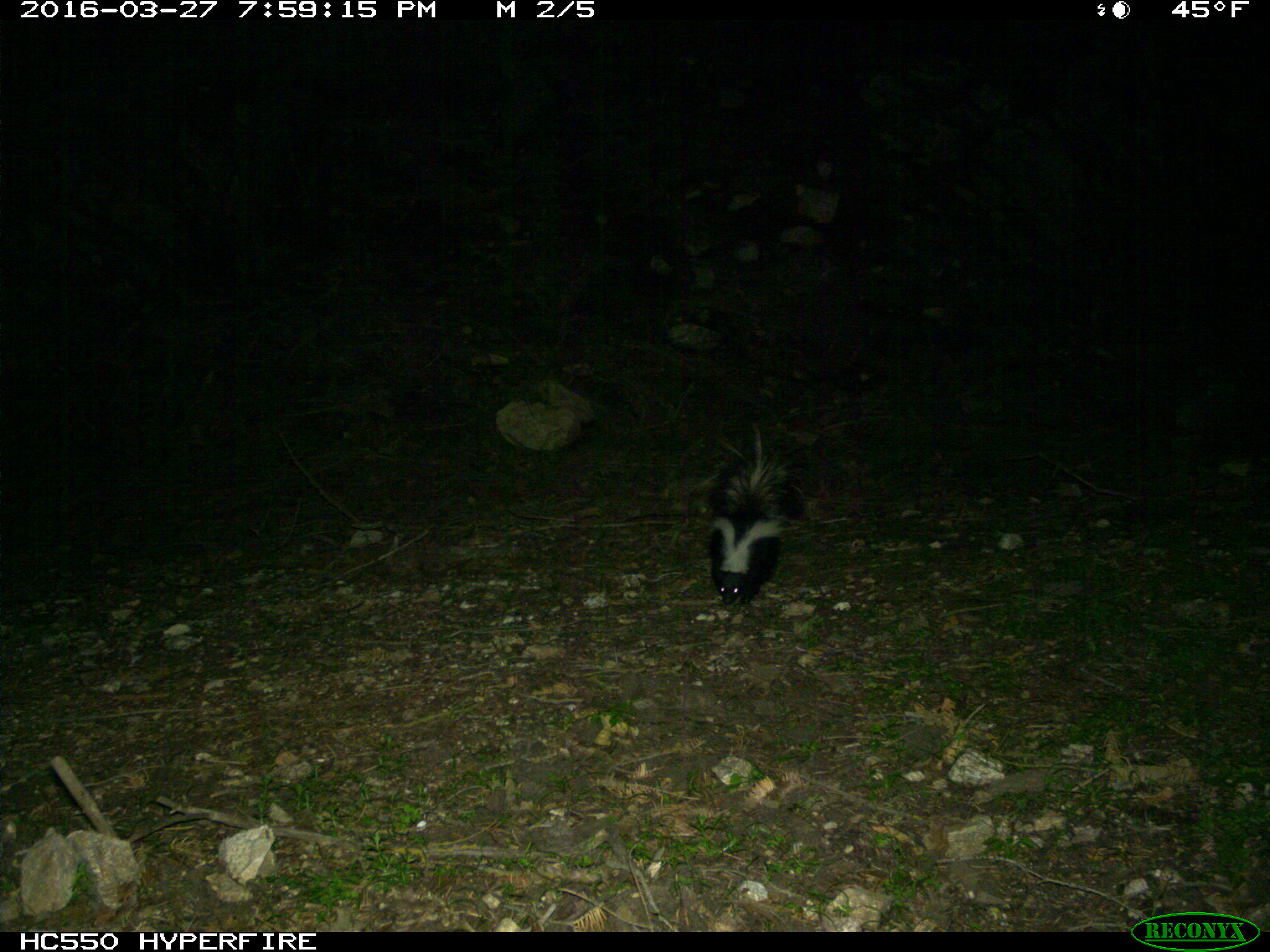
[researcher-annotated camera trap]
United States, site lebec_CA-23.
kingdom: Animalia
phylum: Chordata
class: Mammalia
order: Carnivora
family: Mephitidae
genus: Mephitis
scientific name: Mephitis mephitis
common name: striped skunk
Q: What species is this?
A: Mephitis mephitis (striped skunk).